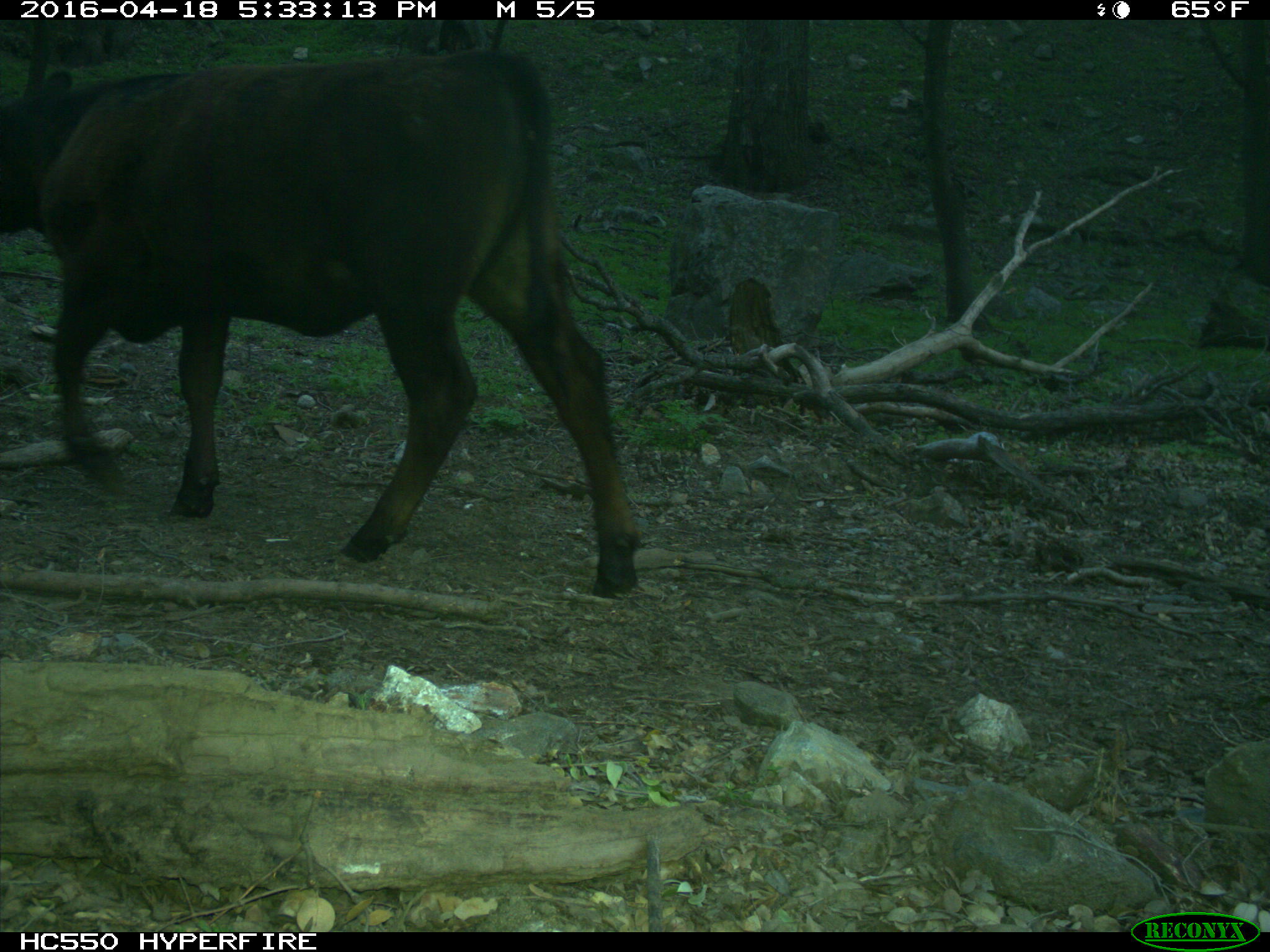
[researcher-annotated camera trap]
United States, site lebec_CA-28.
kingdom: Animalia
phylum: Chordata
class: Mammalia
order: Artiodactyla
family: Bovidae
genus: Bos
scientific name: Bos taurus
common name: domestic cow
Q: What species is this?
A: Bos taurus (domestic cow).